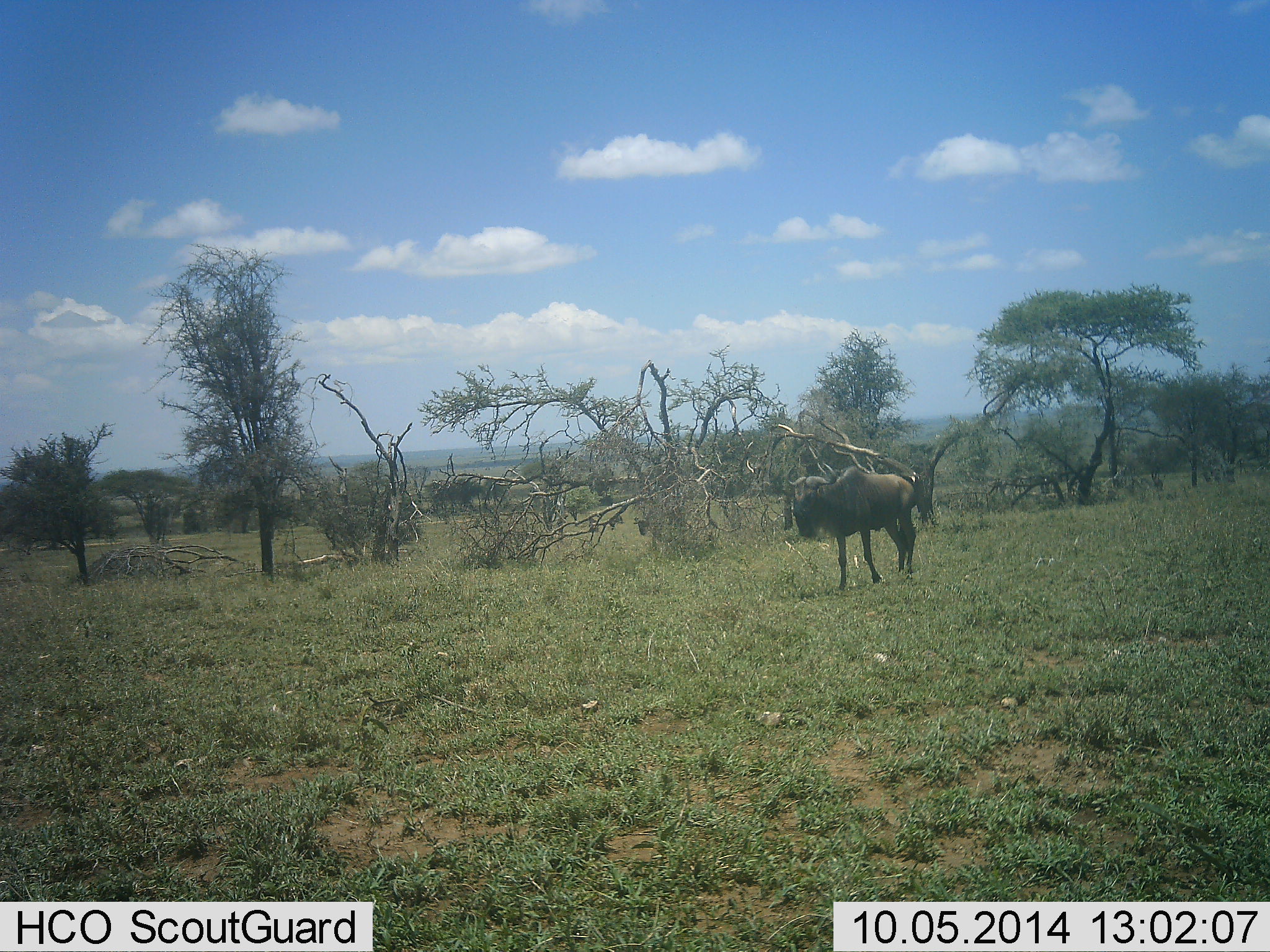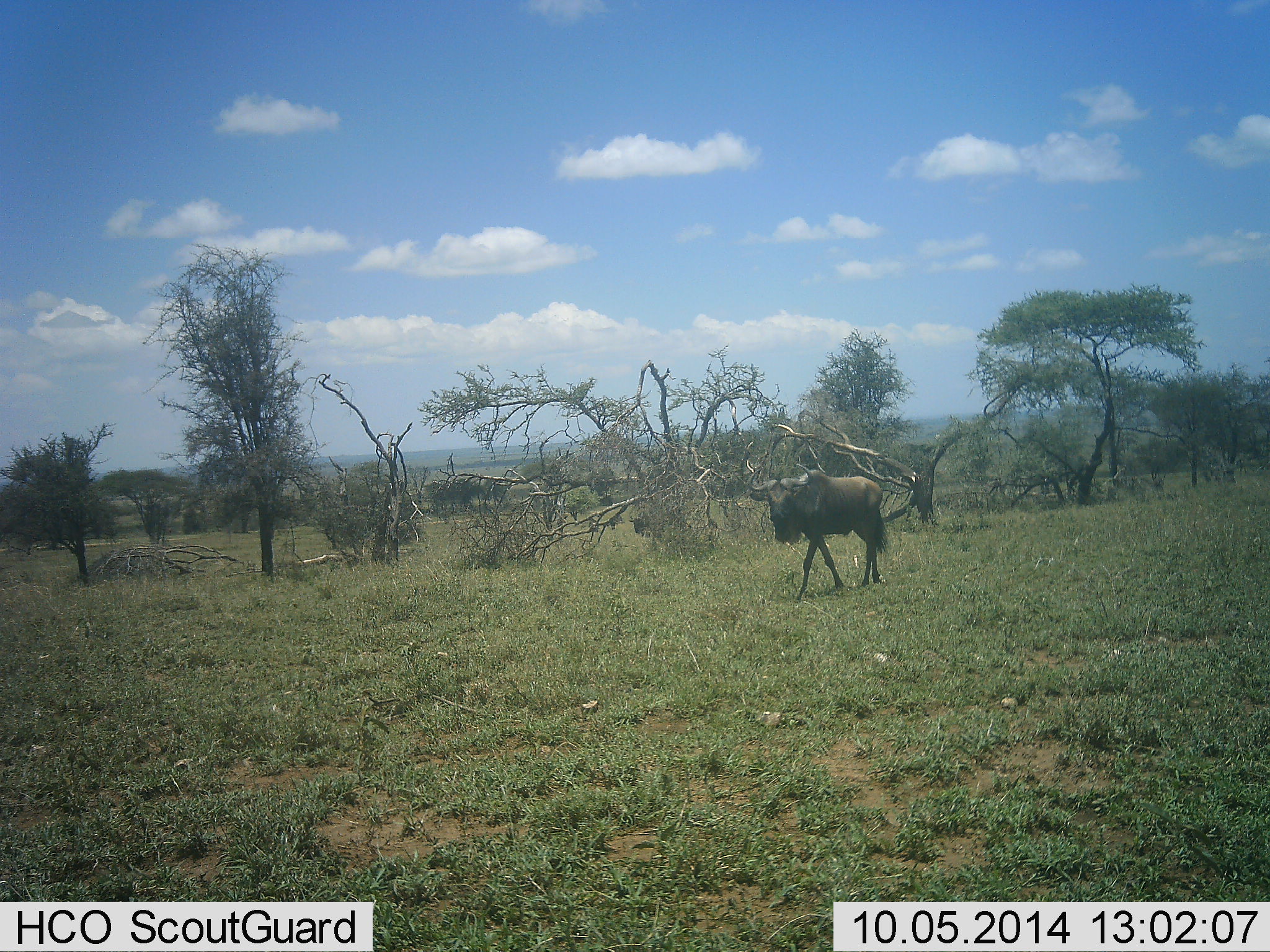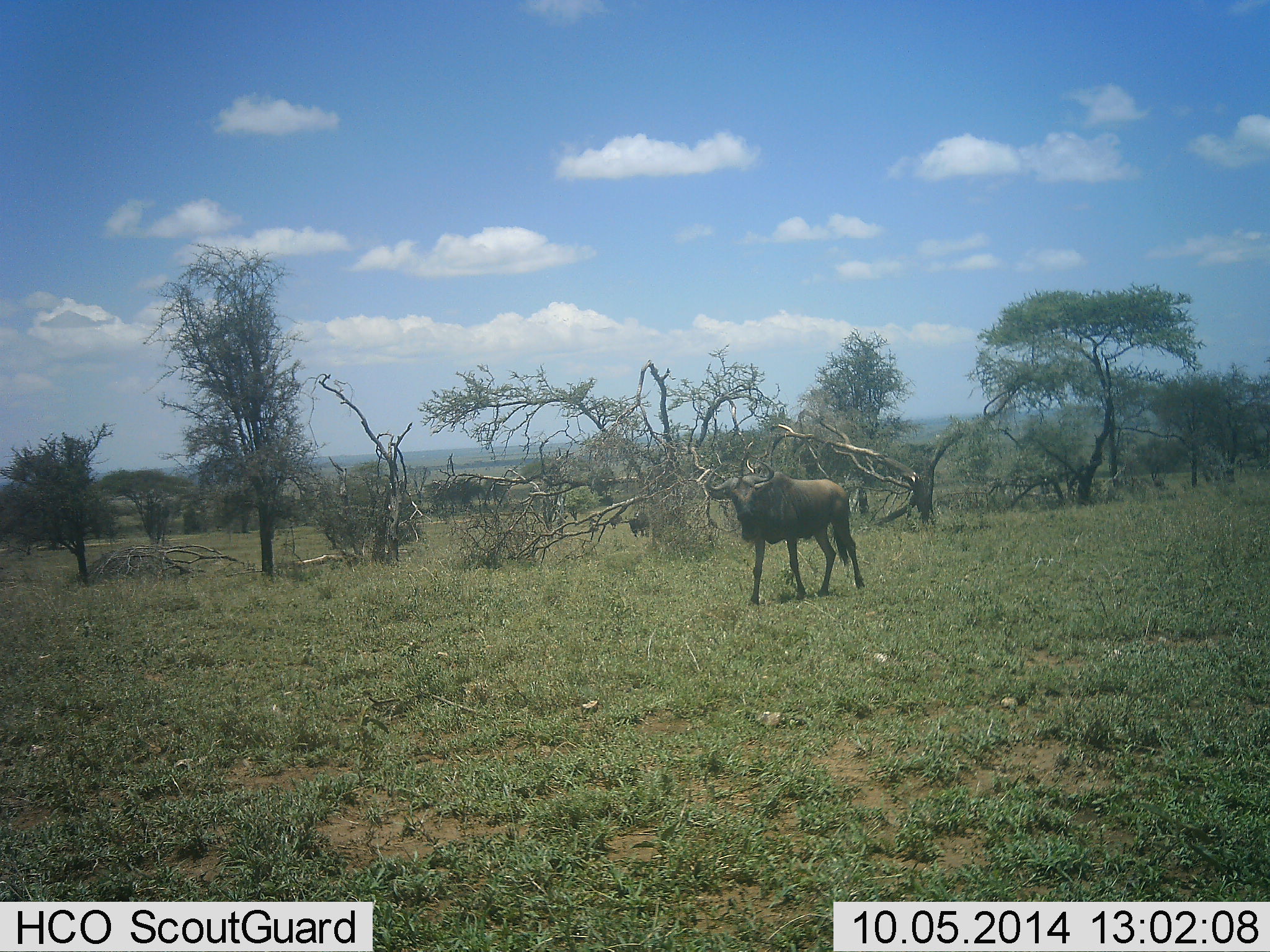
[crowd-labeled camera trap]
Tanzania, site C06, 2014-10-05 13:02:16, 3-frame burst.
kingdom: Animalia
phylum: Chordata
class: Mammalia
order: Artiodactyla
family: Bovidae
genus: Connochaetes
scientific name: Connochaetes taurinus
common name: blue wildebeest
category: wildebeest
Wildebeest (blue wildebeest) (Connochaetes taurinus), count 2. Behavior (volunteer vote fractions): standing 10%, resting 0%, moving 100%, interacting 0%. Young present (vote fraction): 10%. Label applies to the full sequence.